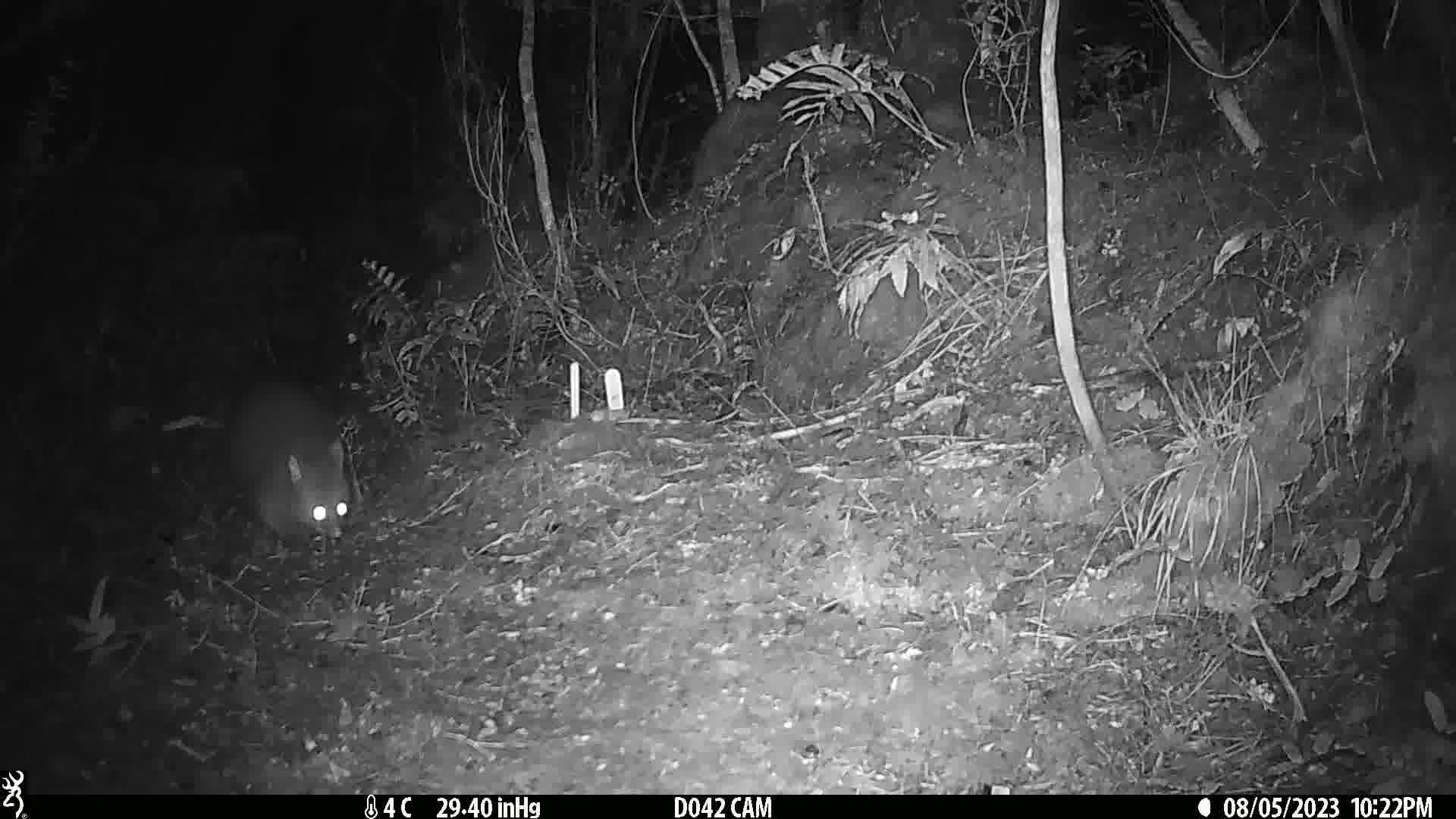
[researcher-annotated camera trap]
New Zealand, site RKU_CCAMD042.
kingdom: Animalia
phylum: Chordata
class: Mammalia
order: Diprotodontia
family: Phalangeridae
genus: Trichosurus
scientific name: Trichosurus vulpecula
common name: common brushtail possum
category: possum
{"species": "possum (common brushtail possum) (Trichosurus vulpecula)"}